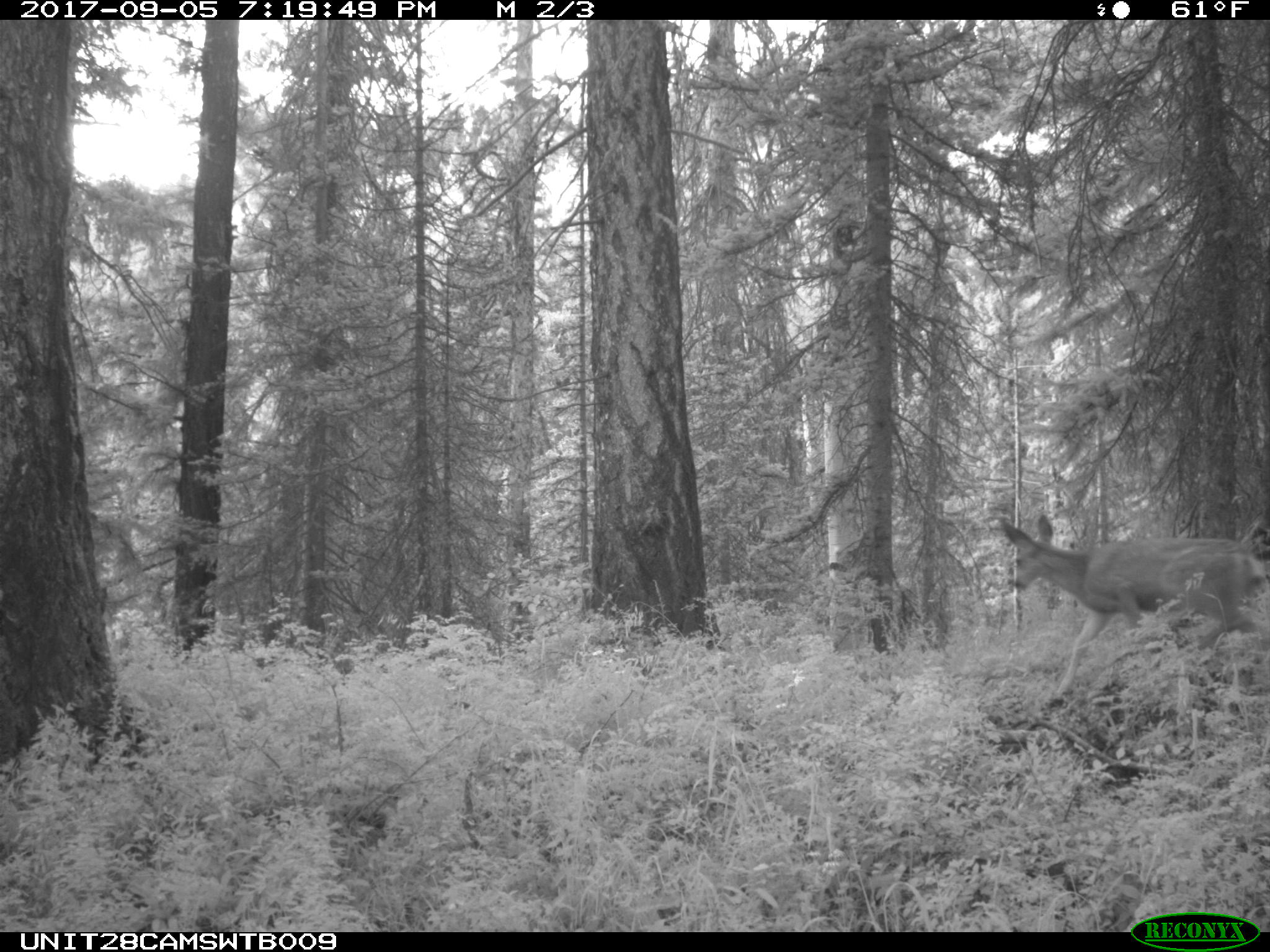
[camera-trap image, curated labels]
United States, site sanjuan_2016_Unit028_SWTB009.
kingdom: Animalia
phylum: Chordata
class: Mammalia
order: Artiodactyla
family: Cervidae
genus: Odocoileus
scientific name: Odocoileus hemionus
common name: mule deer